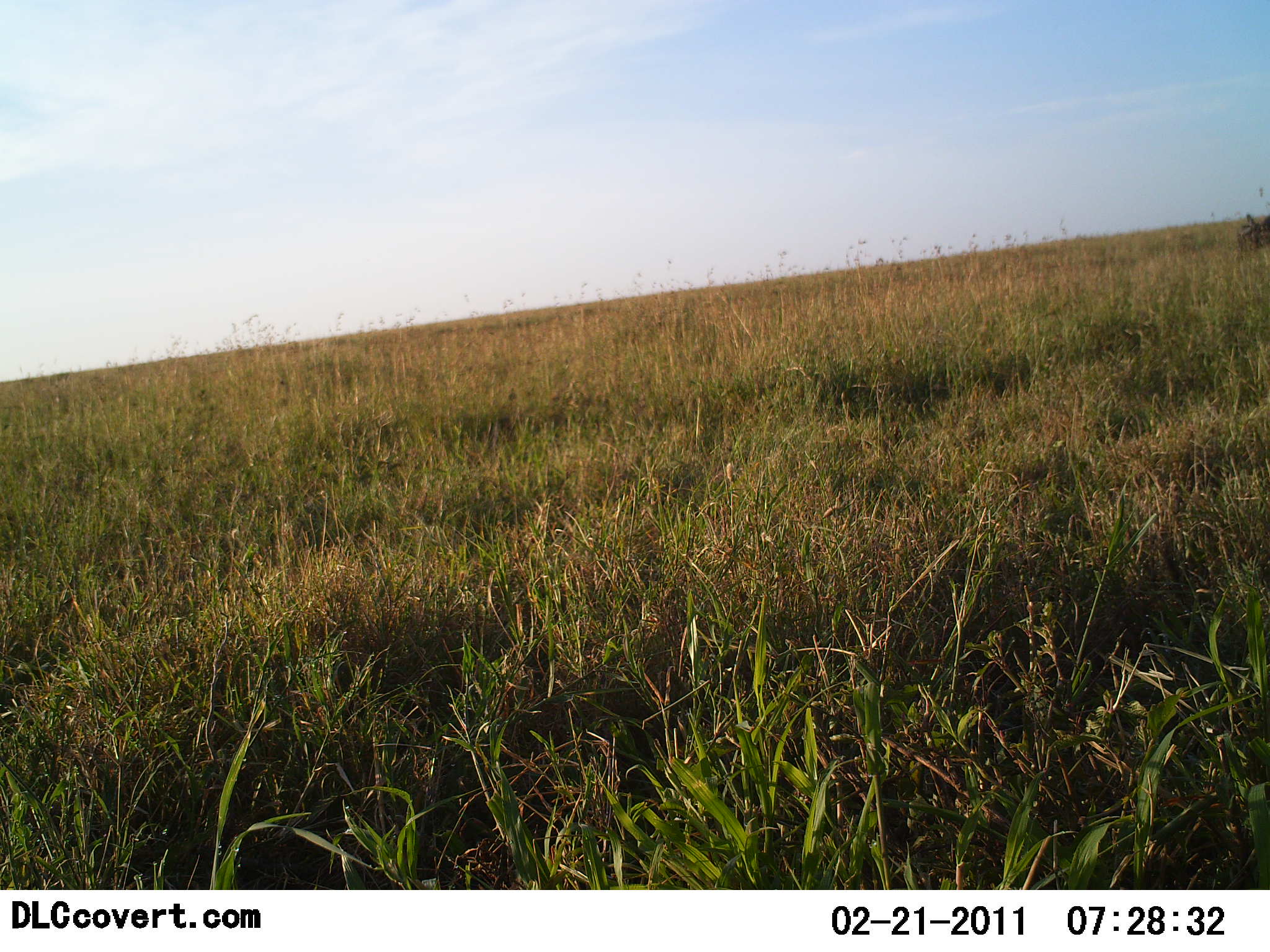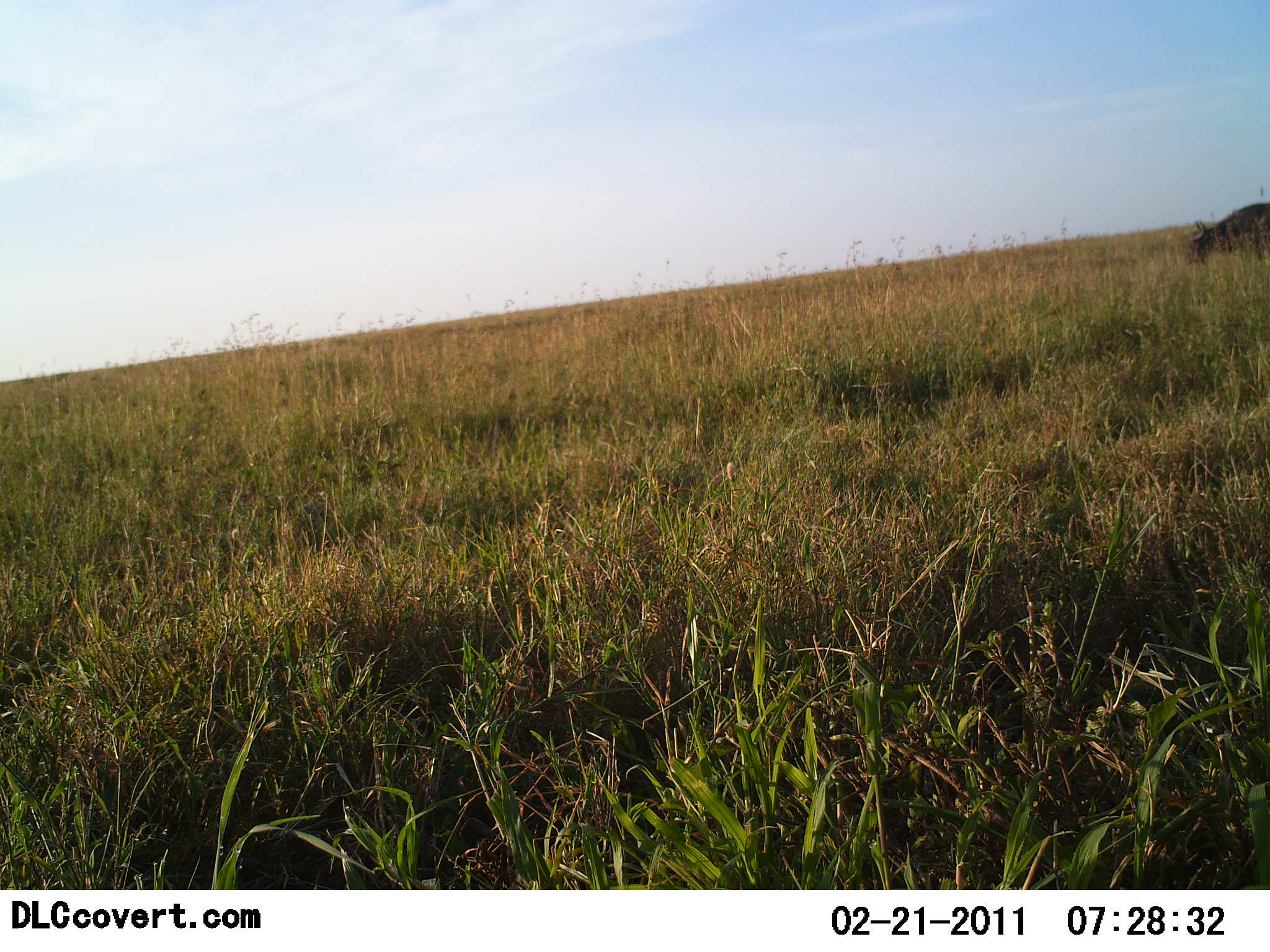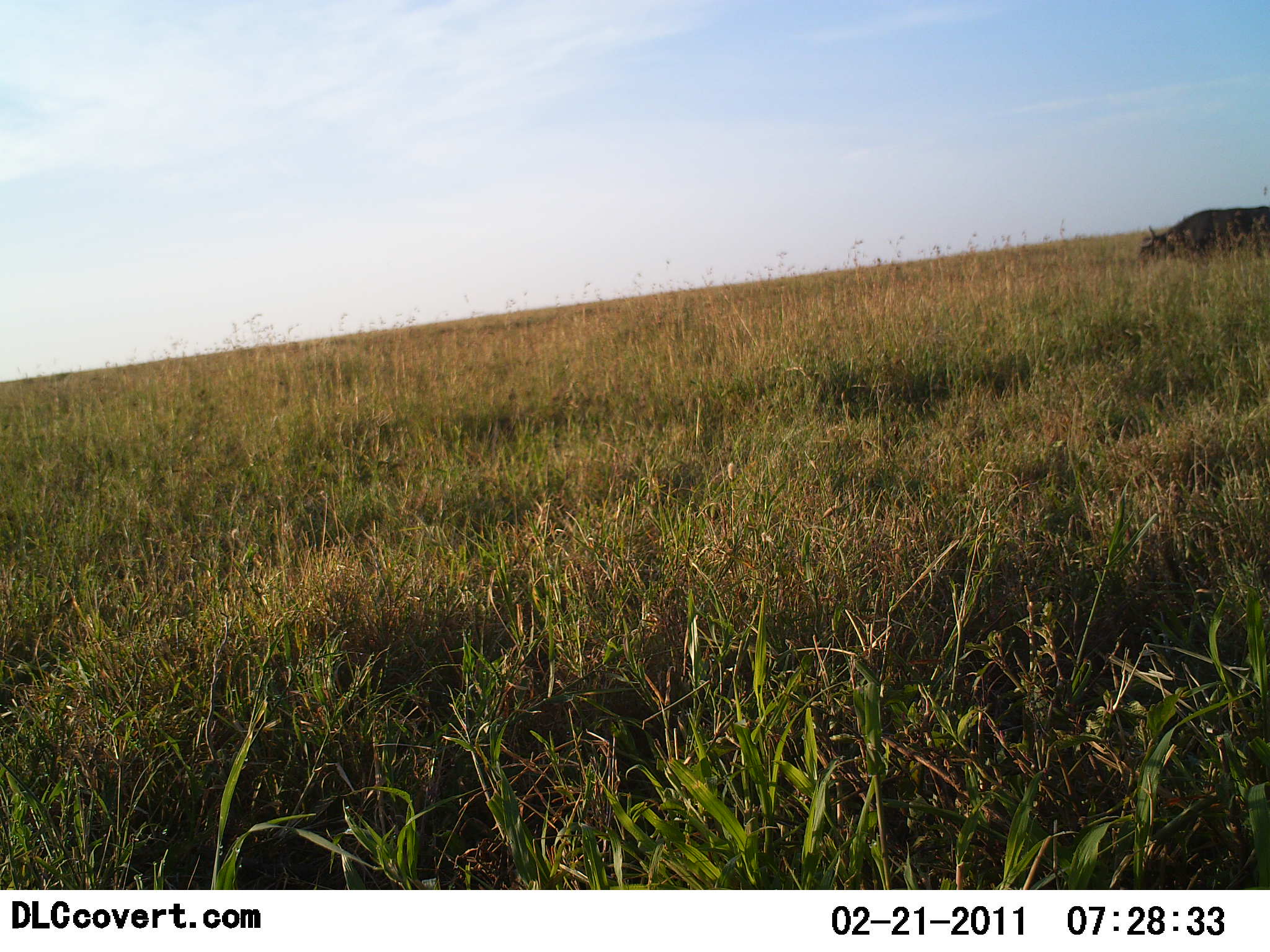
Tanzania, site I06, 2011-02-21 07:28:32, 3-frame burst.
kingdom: Animalia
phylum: Chordata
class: Mammalia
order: Artiodactyla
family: Bovidae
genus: Syncerus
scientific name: Syncerus caffer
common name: cape buffalo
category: buffalo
Buffalo (cape buffalo) (Syncerus caffer), count 1. Behavior (volunteer vote fractions): standing 0%, resting 0%, moving 100%, interacting 0%. Young present (vote fraction): 0%. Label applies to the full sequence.